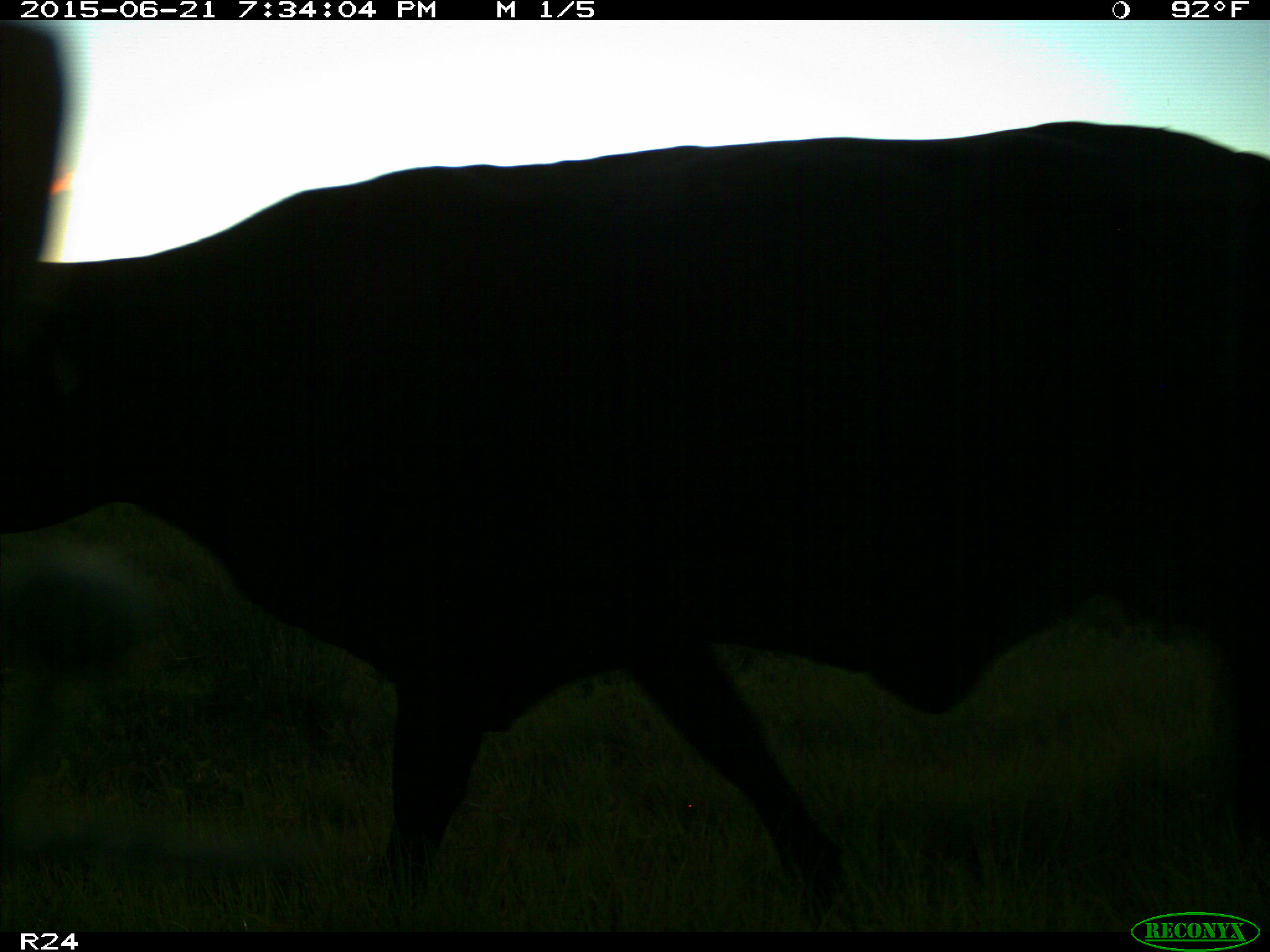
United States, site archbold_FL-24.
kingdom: Animalia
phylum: Chordata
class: Mammalia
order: Artiodactyla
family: Bovidae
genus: Bos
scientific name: Bos taurus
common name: domestic cow